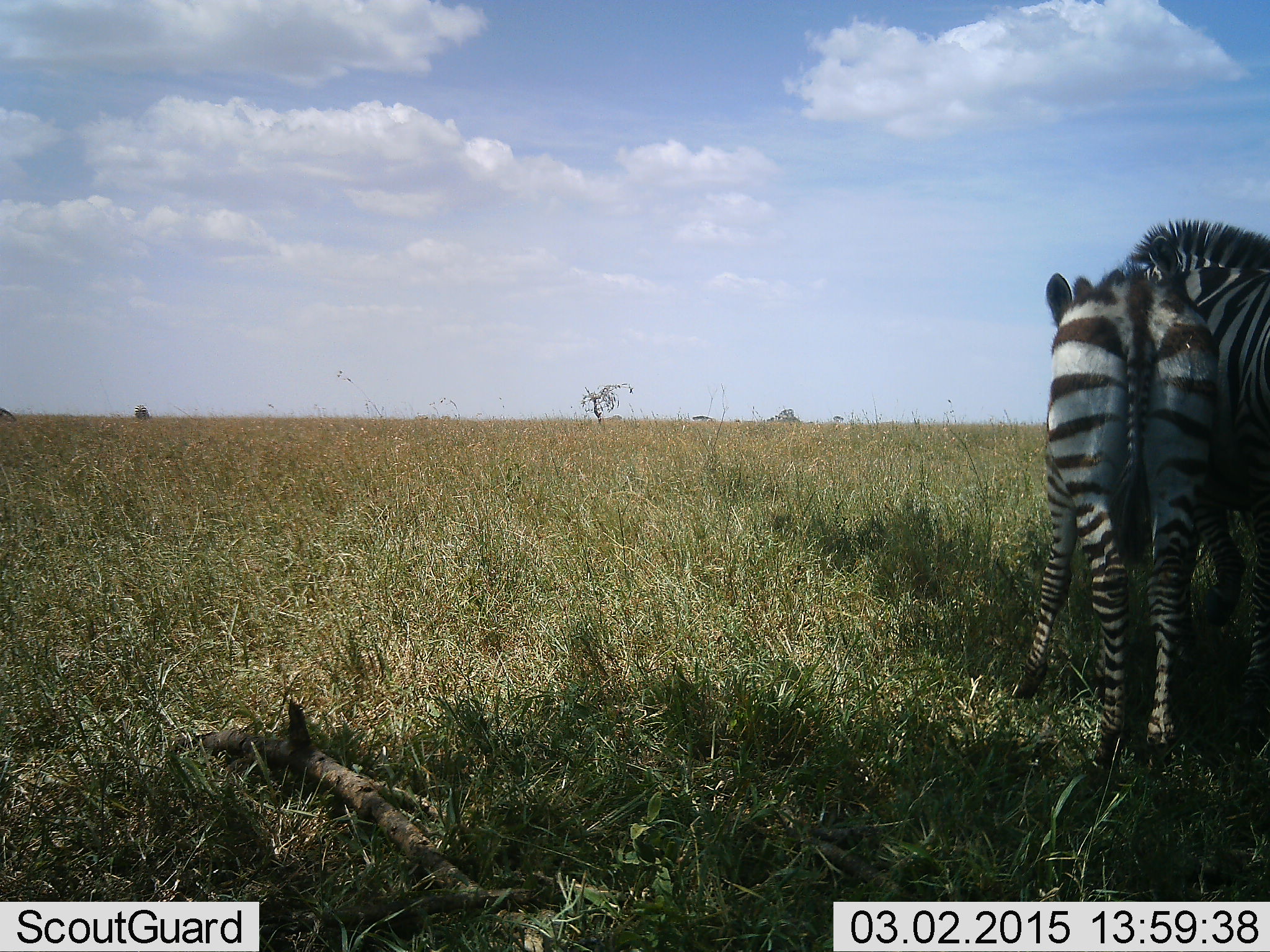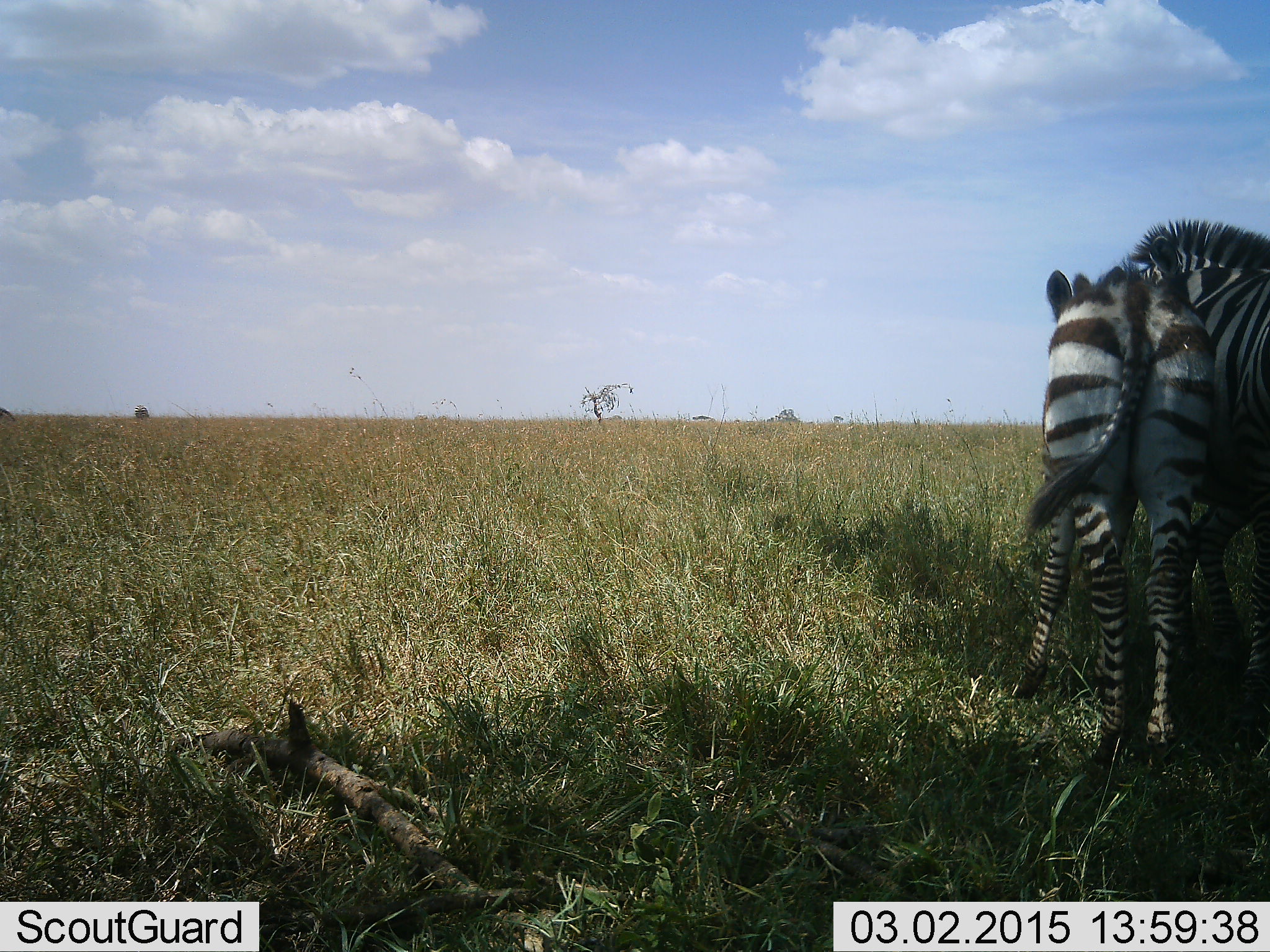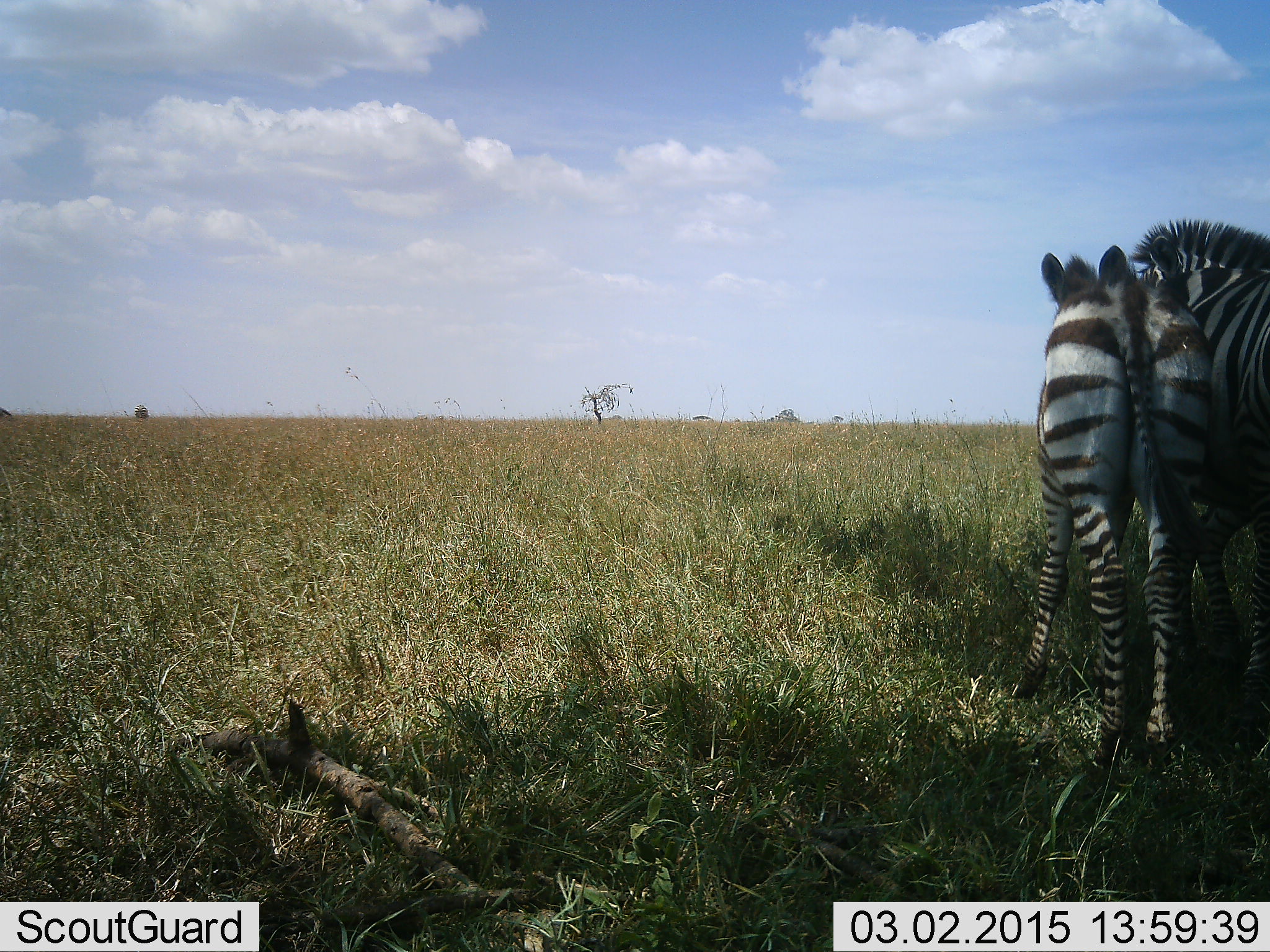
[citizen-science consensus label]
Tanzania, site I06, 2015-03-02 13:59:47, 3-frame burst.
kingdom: Animalia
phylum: Chordata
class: Mammalia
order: Perissodactyla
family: Equidae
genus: Equus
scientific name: Equus quagga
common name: plains zebra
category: zebra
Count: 2.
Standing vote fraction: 90%.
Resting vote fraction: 0%.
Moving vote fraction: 0%.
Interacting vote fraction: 30%.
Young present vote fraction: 70%.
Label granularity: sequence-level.